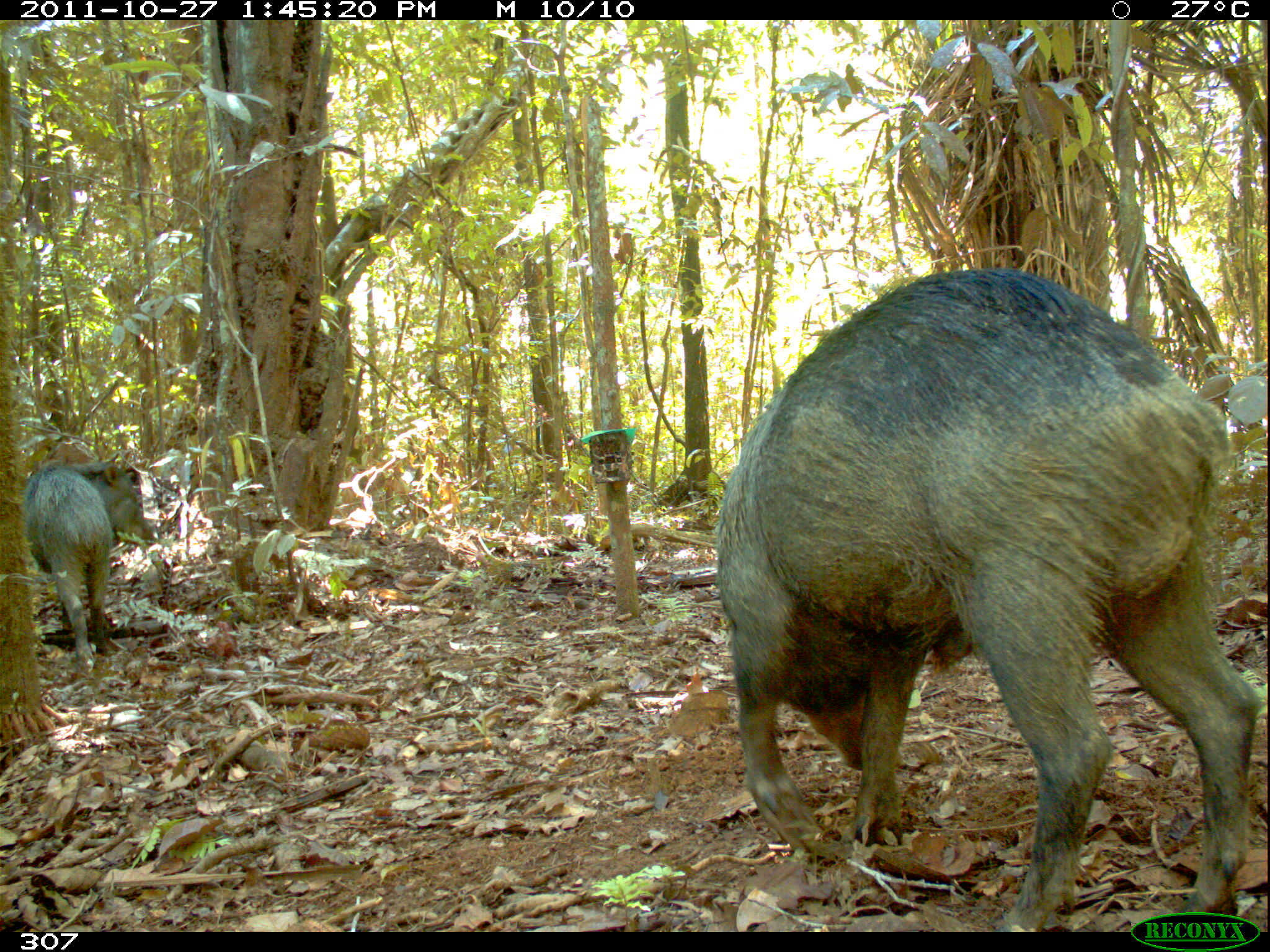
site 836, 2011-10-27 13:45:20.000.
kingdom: Animalia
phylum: Chordata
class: Mammalia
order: Artiodactyla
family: Tayassuidae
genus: Tayassu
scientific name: Tayassu pecari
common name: white-lipped peccary